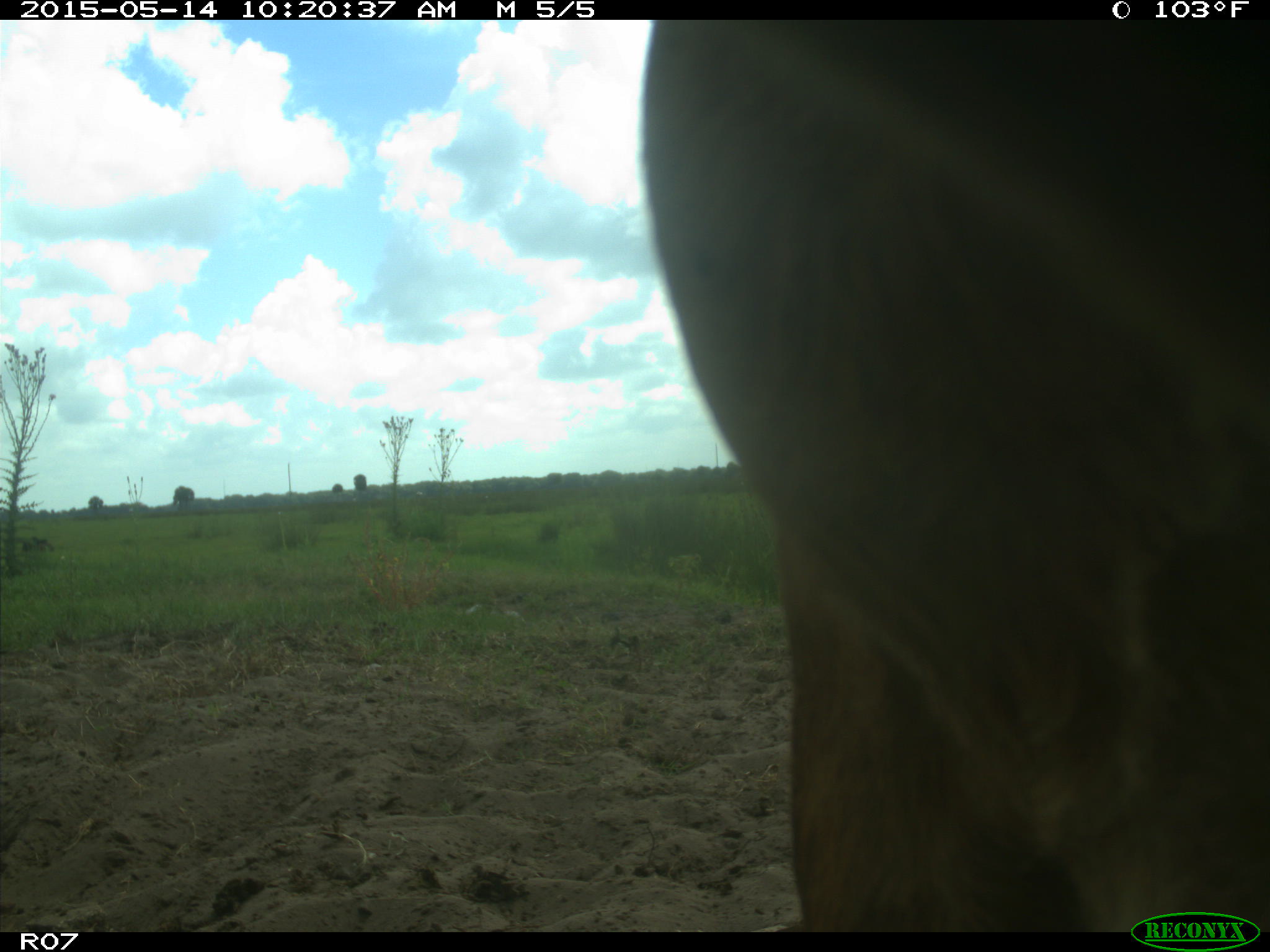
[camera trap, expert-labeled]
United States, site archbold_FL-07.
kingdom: Animalia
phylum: Chordata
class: Mammalia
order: Artiodactyla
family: Bovidae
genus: Bos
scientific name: Bos taurus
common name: domestic cow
Bos taurus (domestic cow).